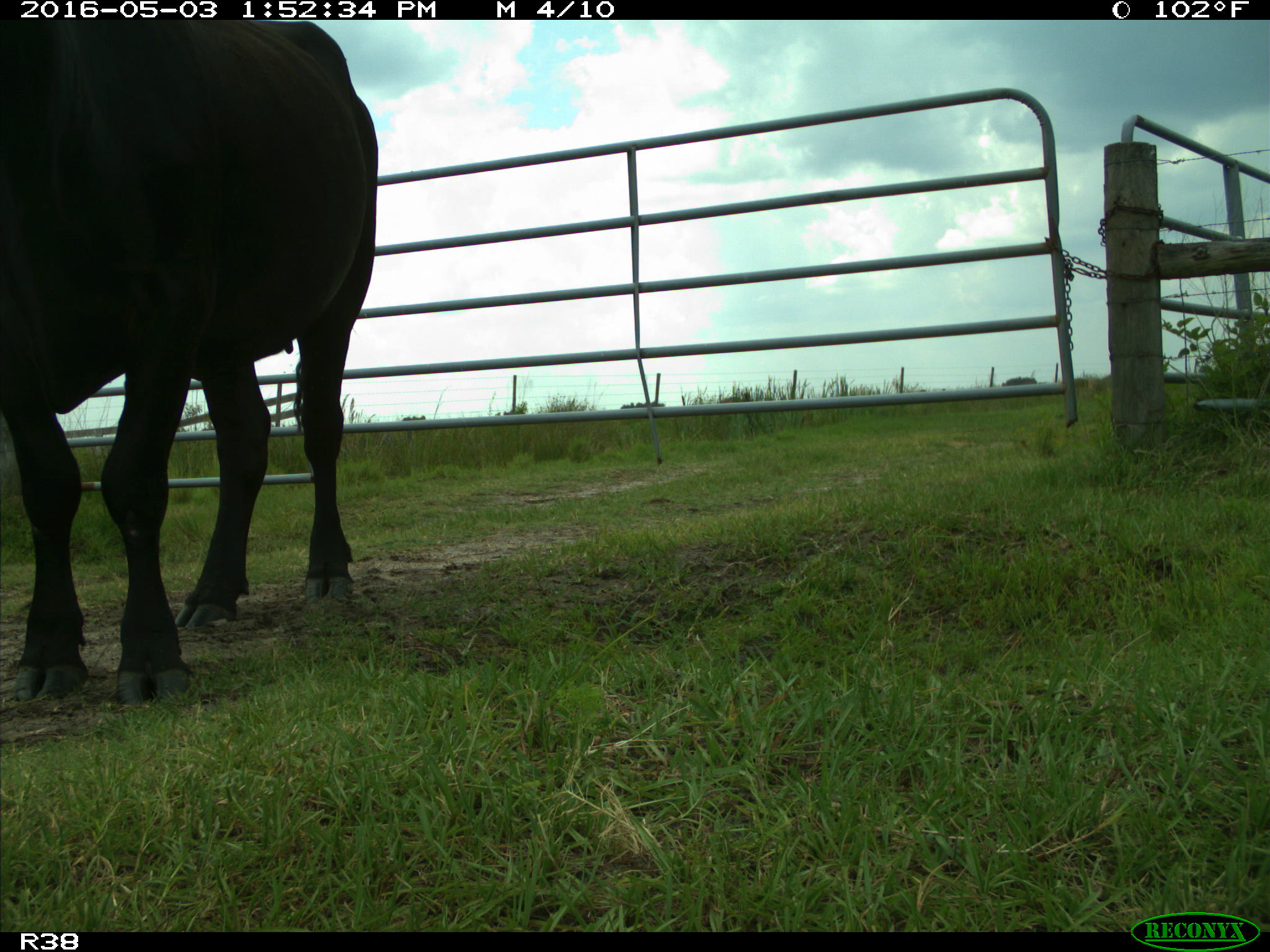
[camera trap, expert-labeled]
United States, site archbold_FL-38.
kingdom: Animalia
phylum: Chordata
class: Mammalia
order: Artiodactyla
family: Bovidae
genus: Bos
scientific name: Bos taurus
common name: domestic cow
Bos taurus (domestic cow).